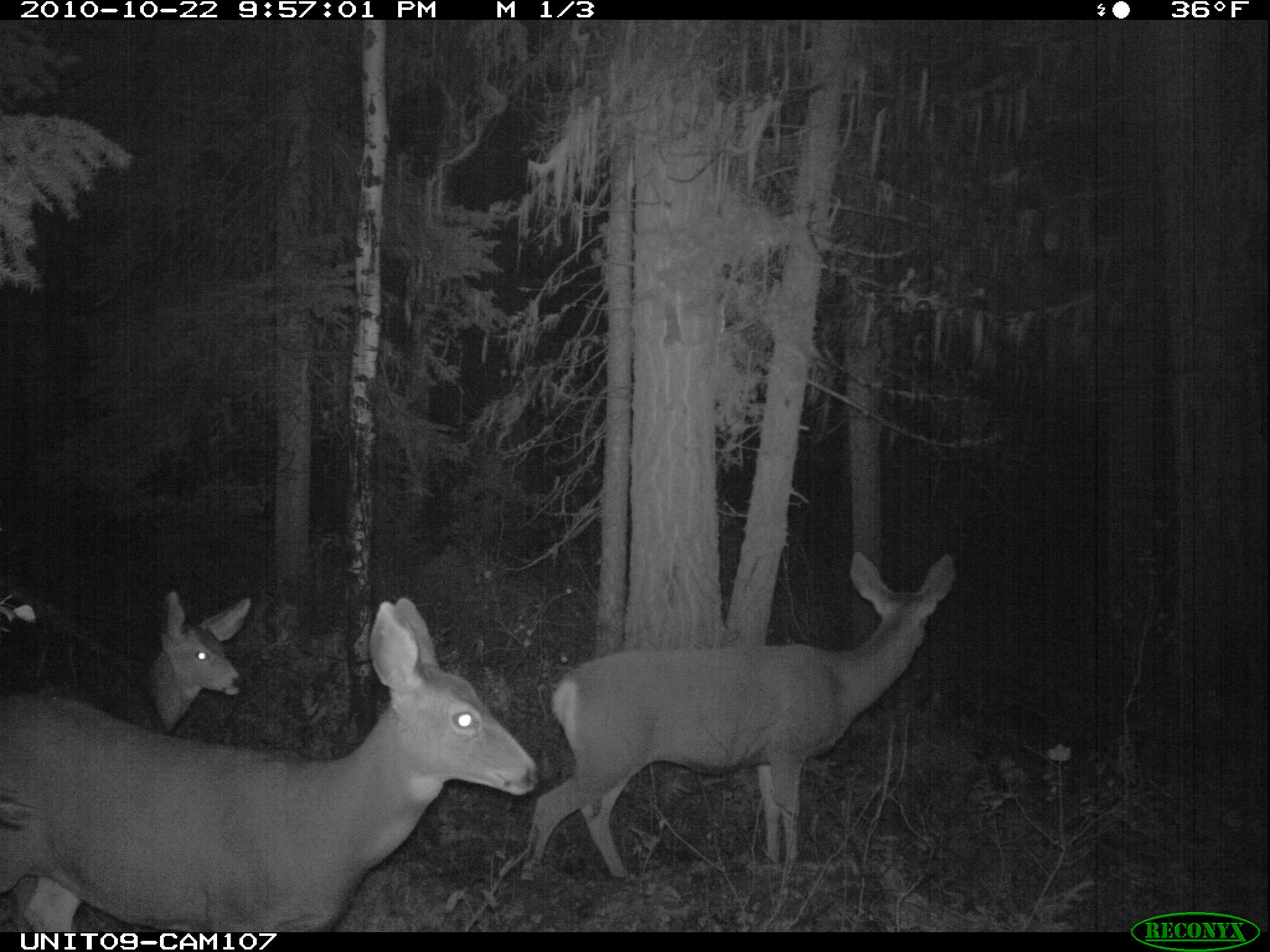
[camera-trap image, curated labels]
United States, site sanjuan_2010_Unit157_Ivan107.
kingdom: Animalia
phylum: Chordata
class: Mammalia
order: Artiodactyla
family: Cervidae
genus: Odocoileus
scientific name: Odocoileus hemionus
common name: mule deer